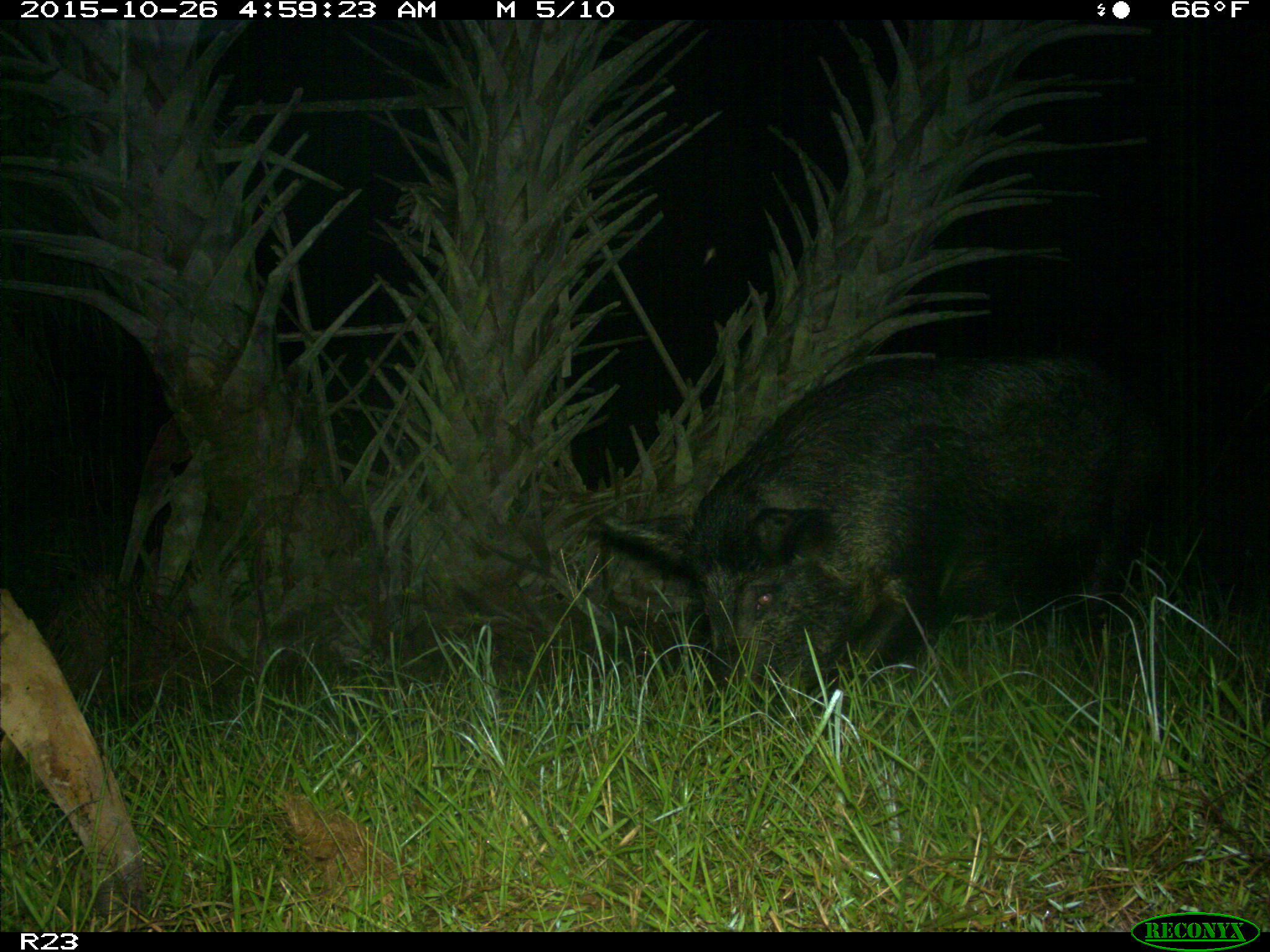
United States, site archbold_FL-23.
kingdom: Animalia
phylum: Chordata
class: Mammalia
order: Artiodactyla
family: Suidae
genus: Sus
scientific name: Sus scrofa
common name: wild boar